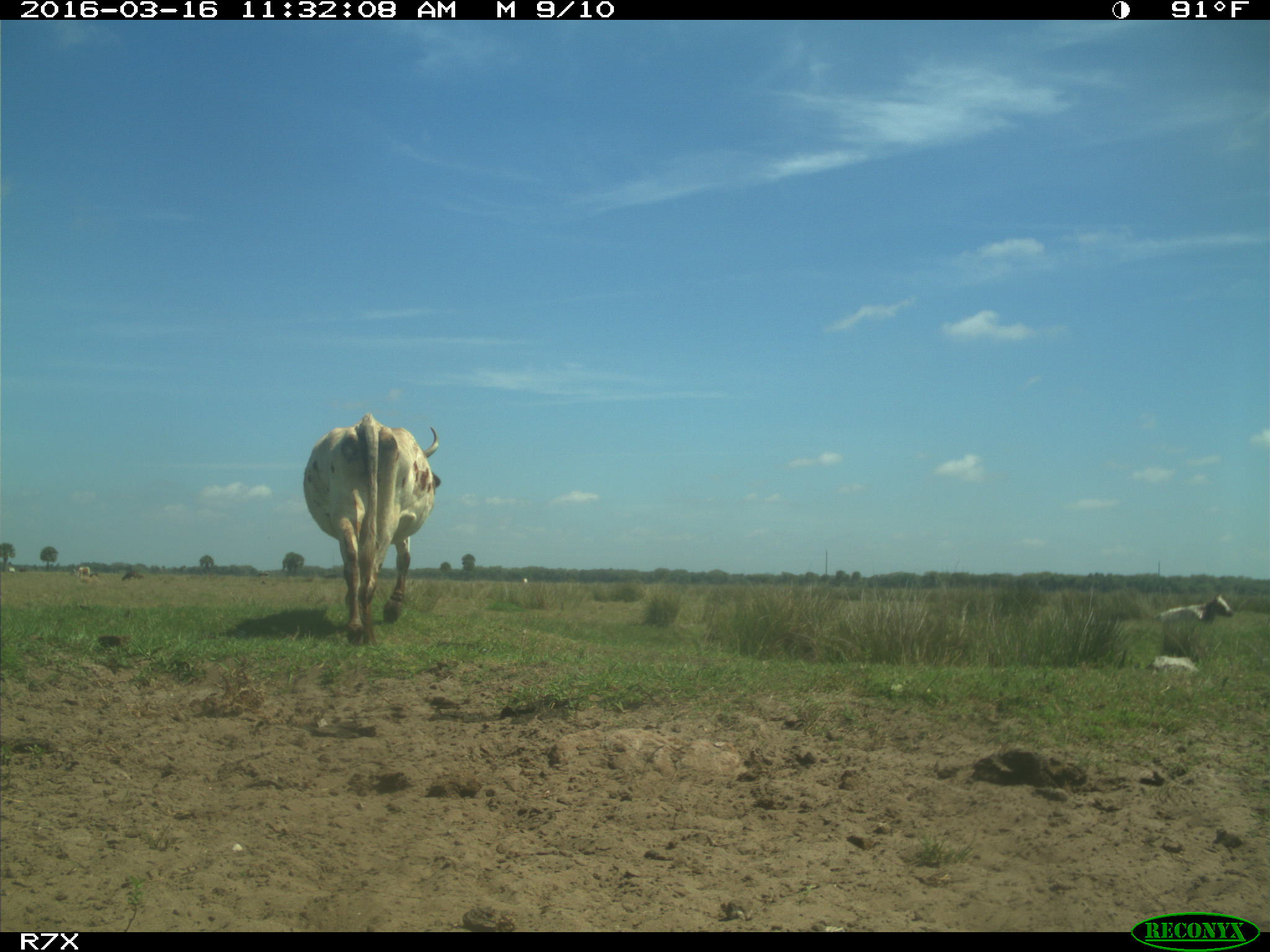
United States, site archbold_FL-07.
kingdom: Animalia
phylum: Chordata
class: Mammalia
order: Artiodactyla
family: Bovidae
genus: Bos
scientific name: Bos taurus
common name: domestic cow